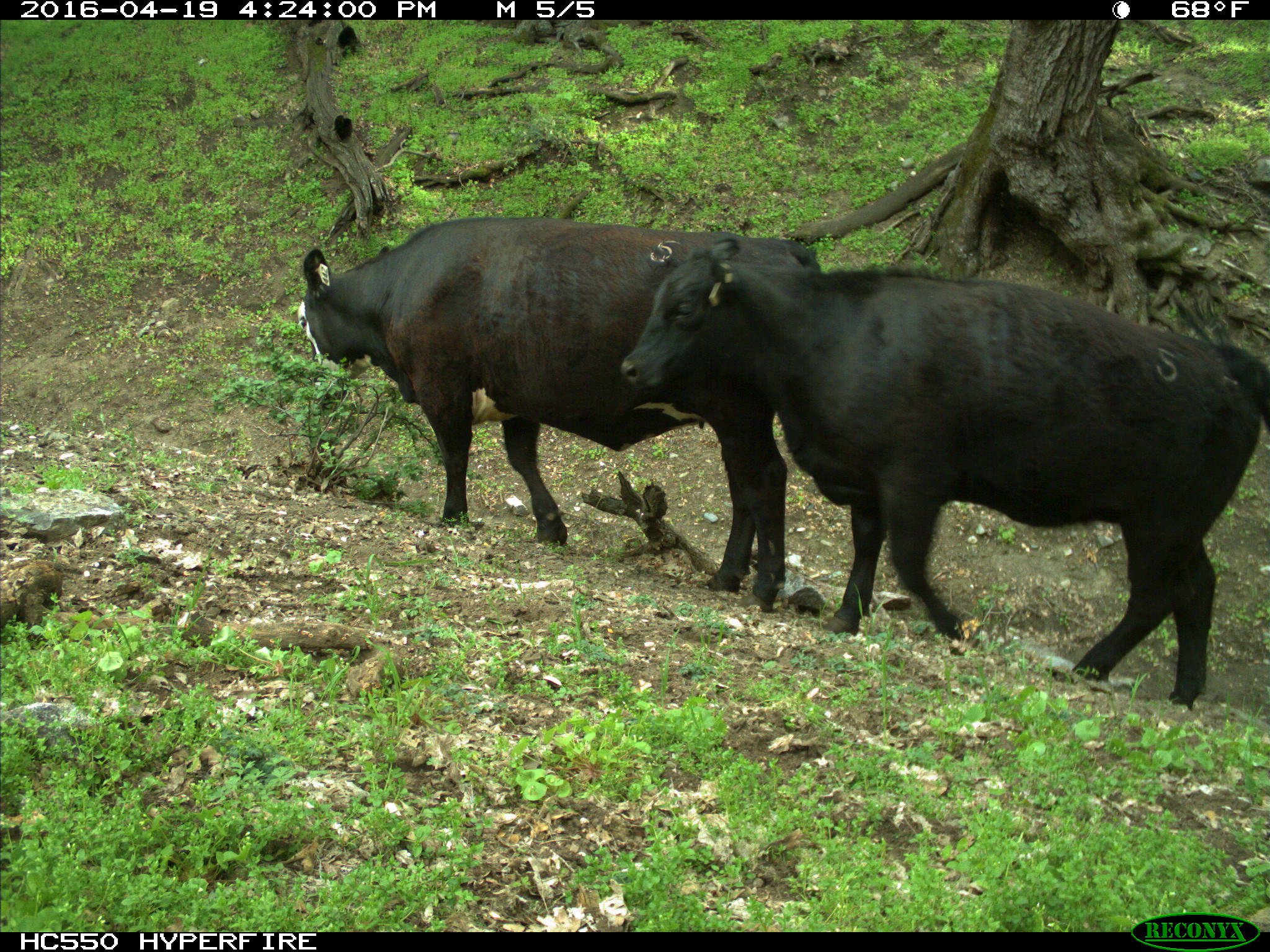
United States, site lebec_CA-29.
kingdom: Animalia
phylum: Chordata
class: Mammalia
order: Artiodactyla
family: Bovidae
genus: Bos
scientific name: Bos taurus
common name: domestic cow